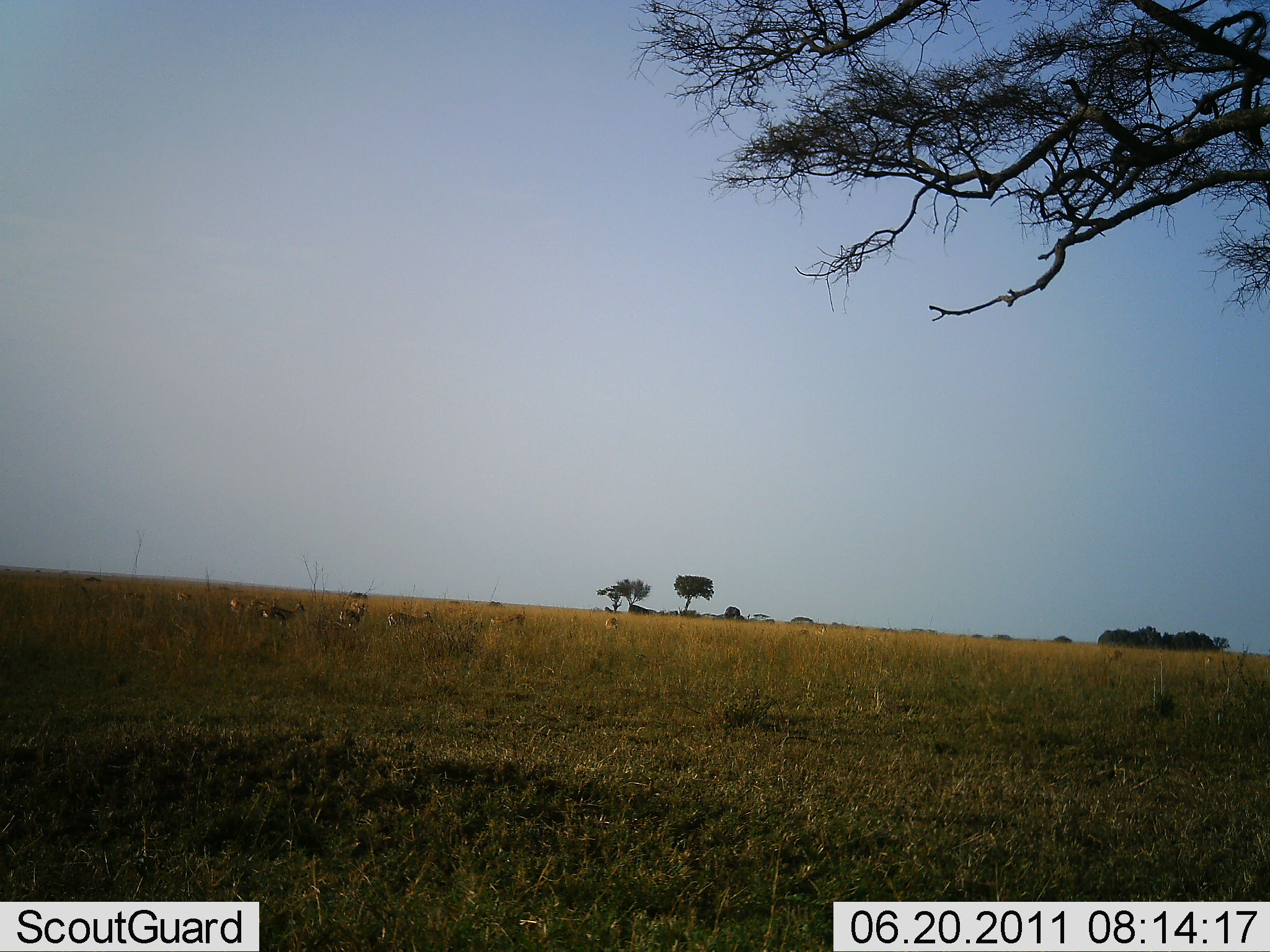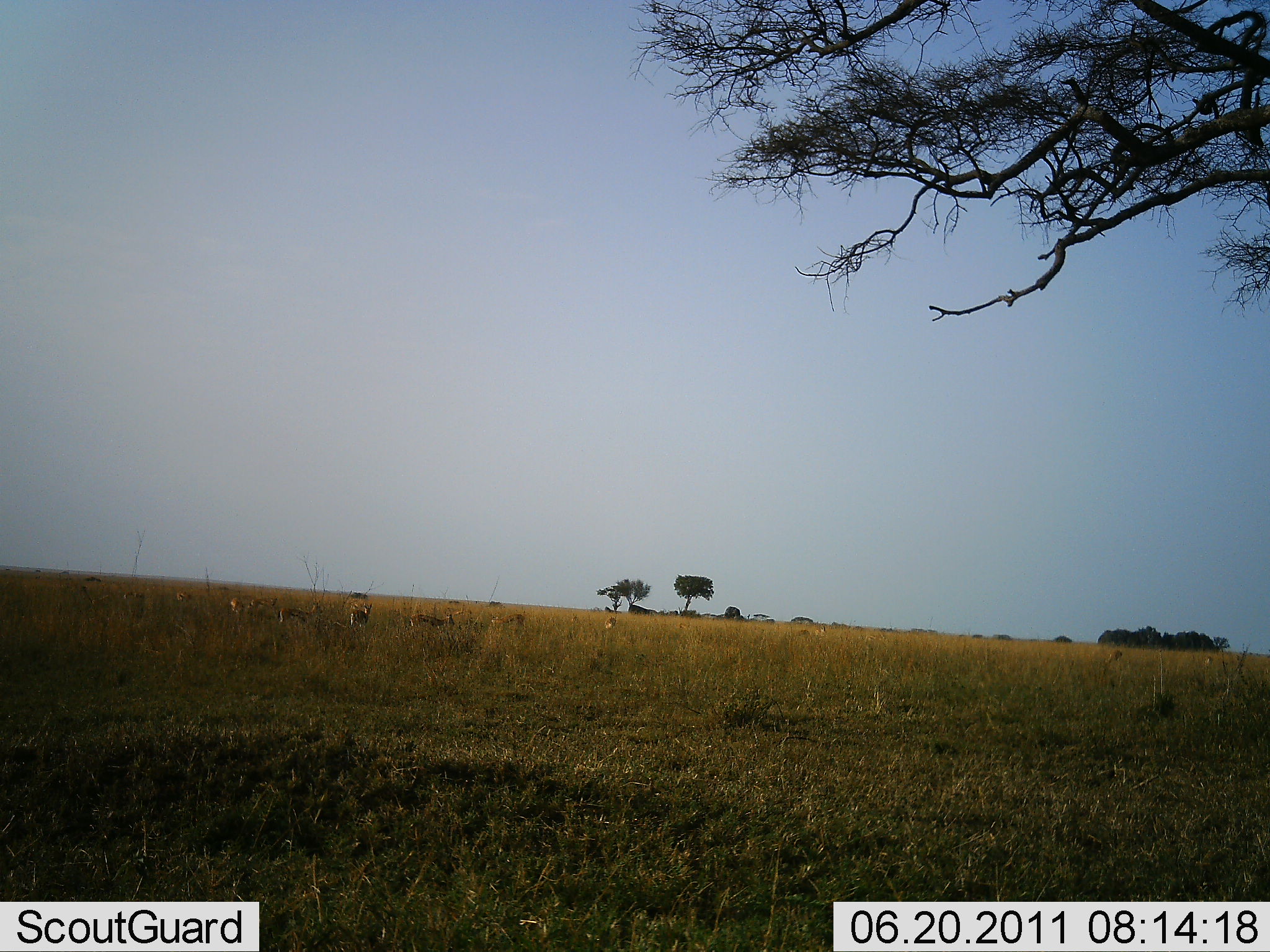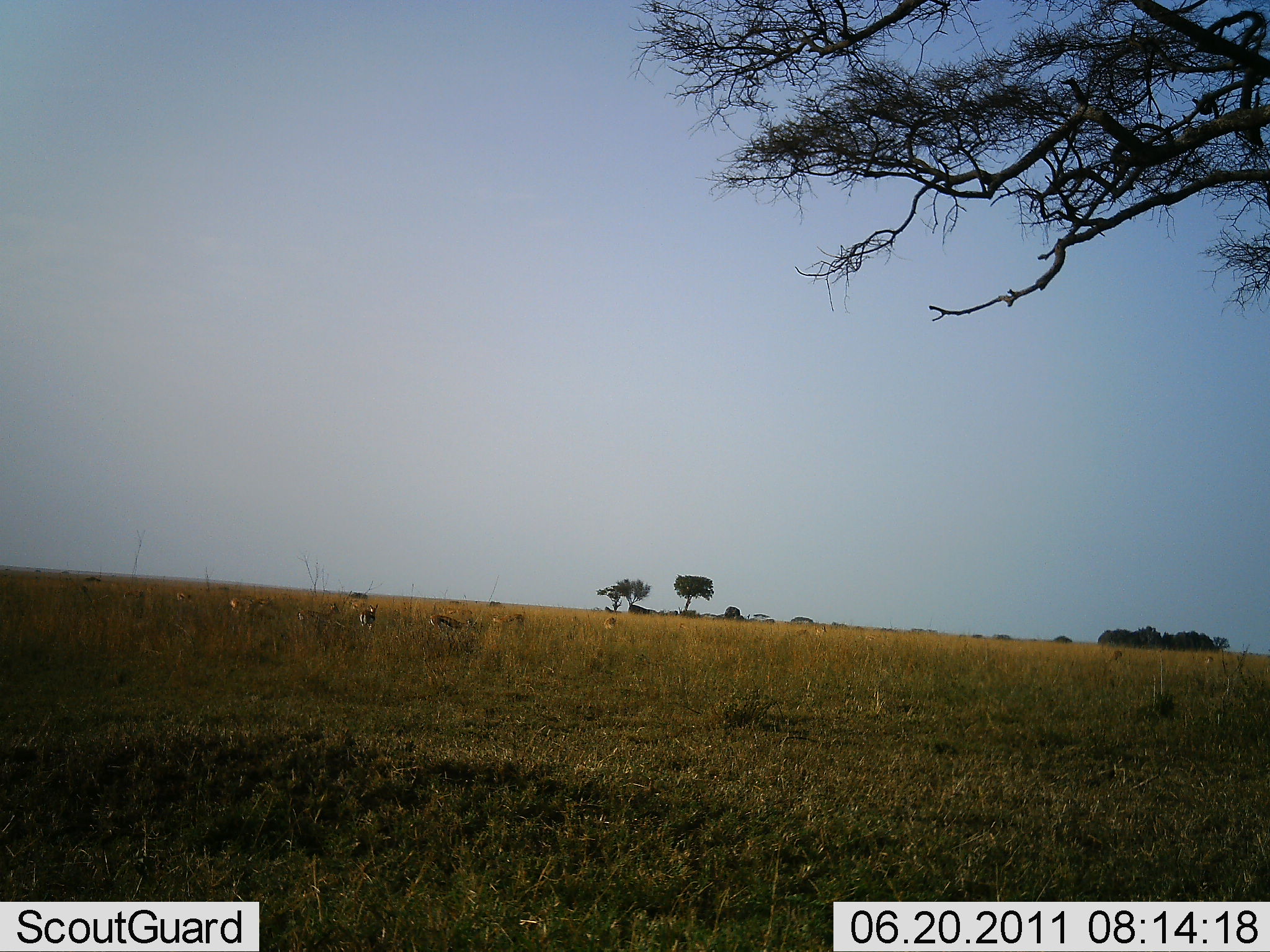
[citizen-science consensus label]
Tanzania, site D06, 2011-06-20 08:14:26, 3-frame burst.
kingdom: Animalia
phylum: Chordata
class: Mammalia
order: Artiodactyla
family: Bovidae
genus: Eudorcas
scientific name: Eudorcas thomsonii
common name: thomson's gazelle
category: gazellethomsons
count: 6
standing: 40%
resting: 0%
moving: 100%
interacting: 0%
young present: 0%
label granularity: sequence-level